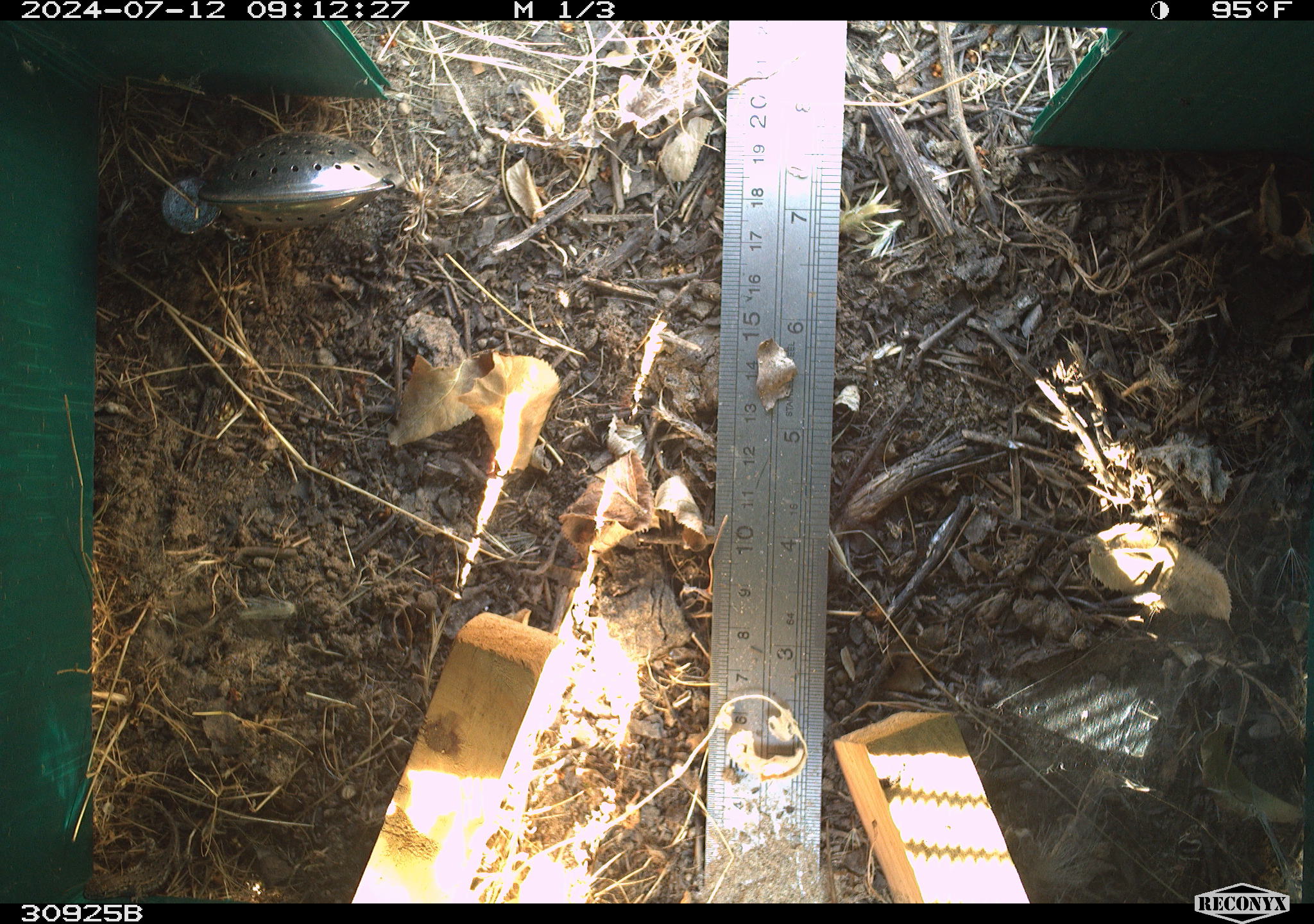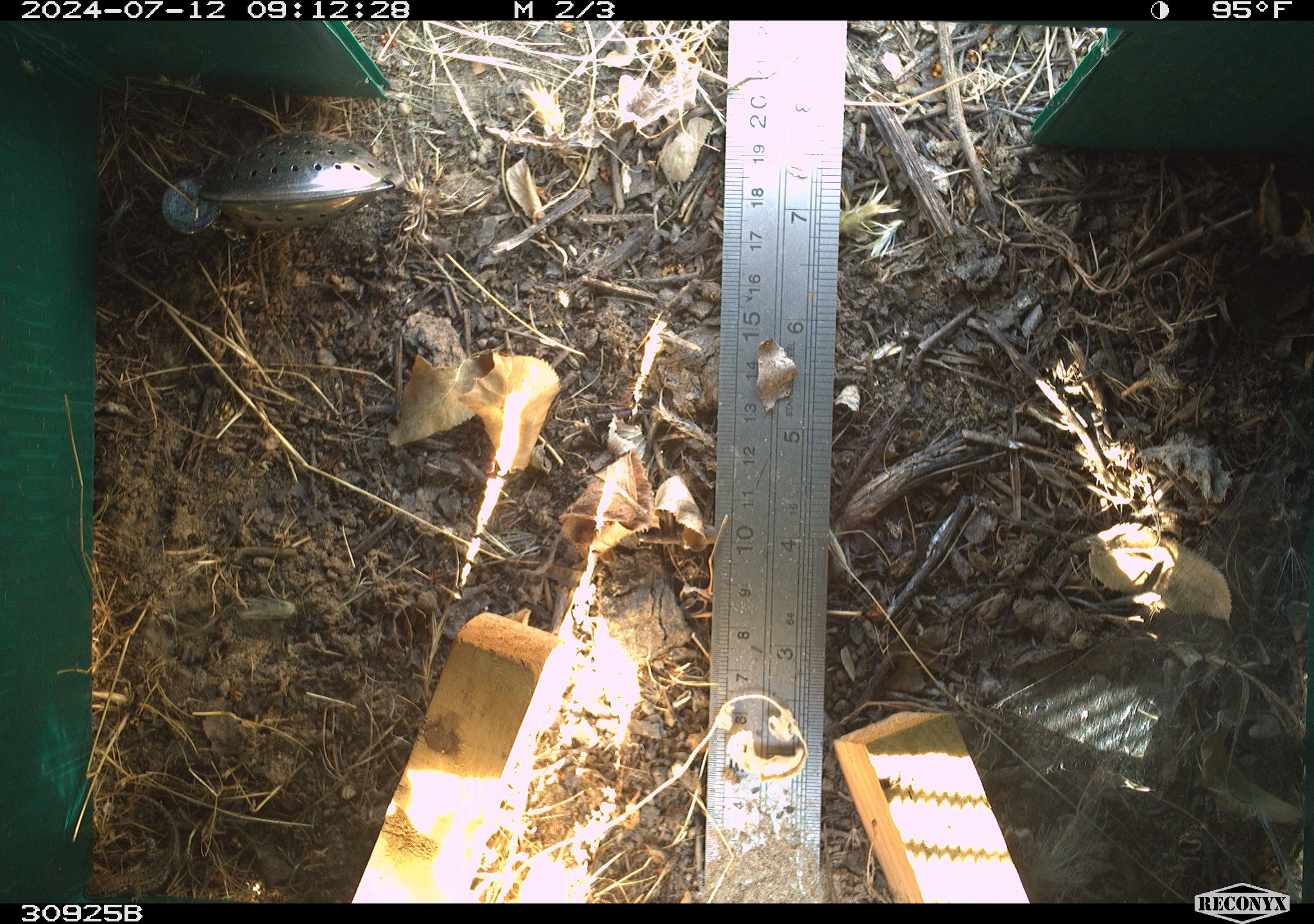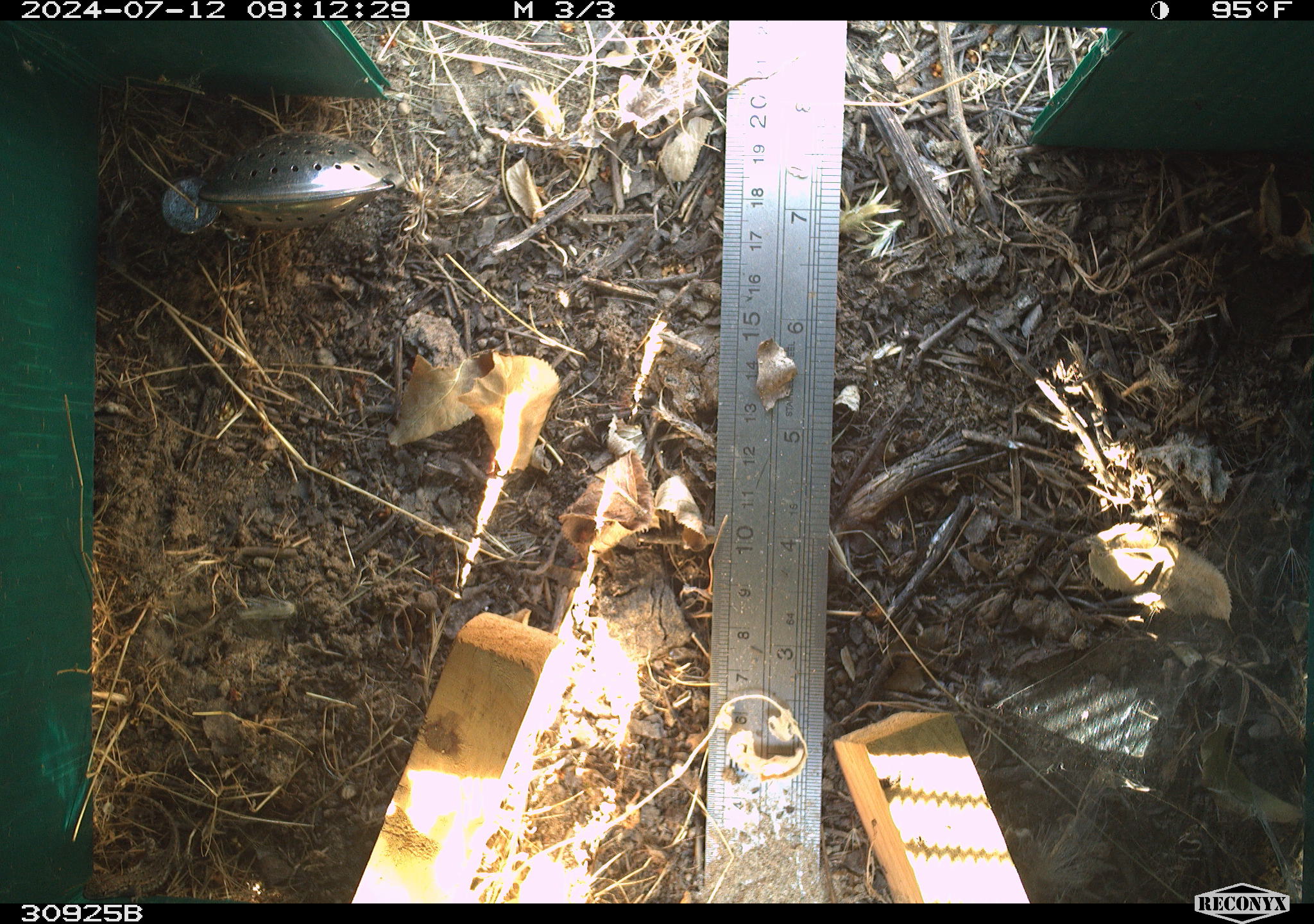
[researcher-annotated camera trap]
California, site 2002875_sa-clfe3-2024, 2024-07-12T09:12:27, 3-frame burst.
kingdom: Animalia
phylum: Chordata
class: Reptilia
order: Squamata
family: Phrynosomatidae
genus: Sceloporus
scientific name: Sceloporus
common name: spiny lizards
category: sceloporus species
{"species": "sceloporus species (spiny lizards) (Sceloporus)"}